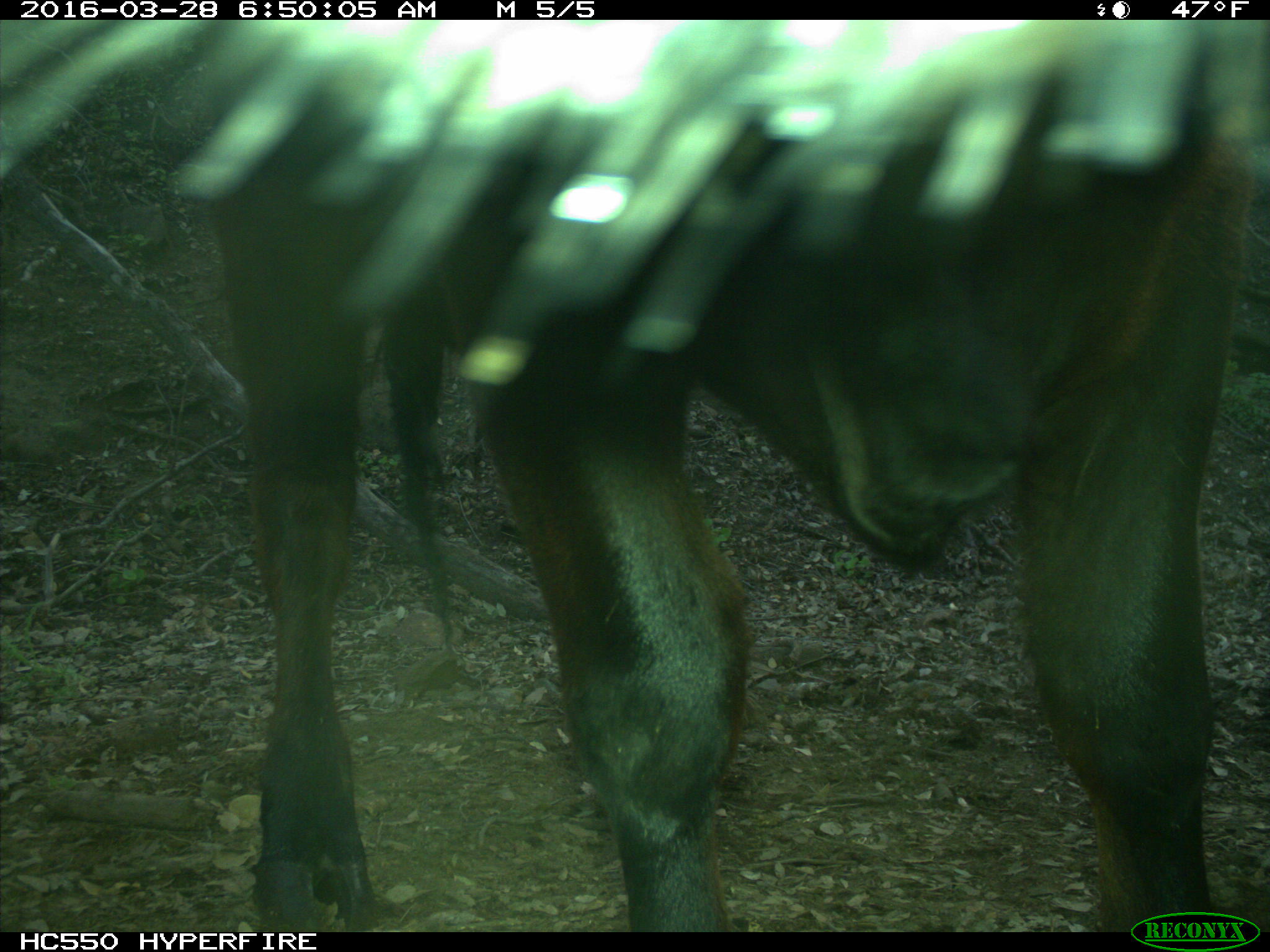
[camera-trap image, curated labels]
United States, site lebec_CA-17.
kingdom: Animalia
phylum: Chordata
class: Mammalia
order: Artiodactyla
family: Bovidae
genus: Bos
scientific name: Bos taurus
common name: domestic cow